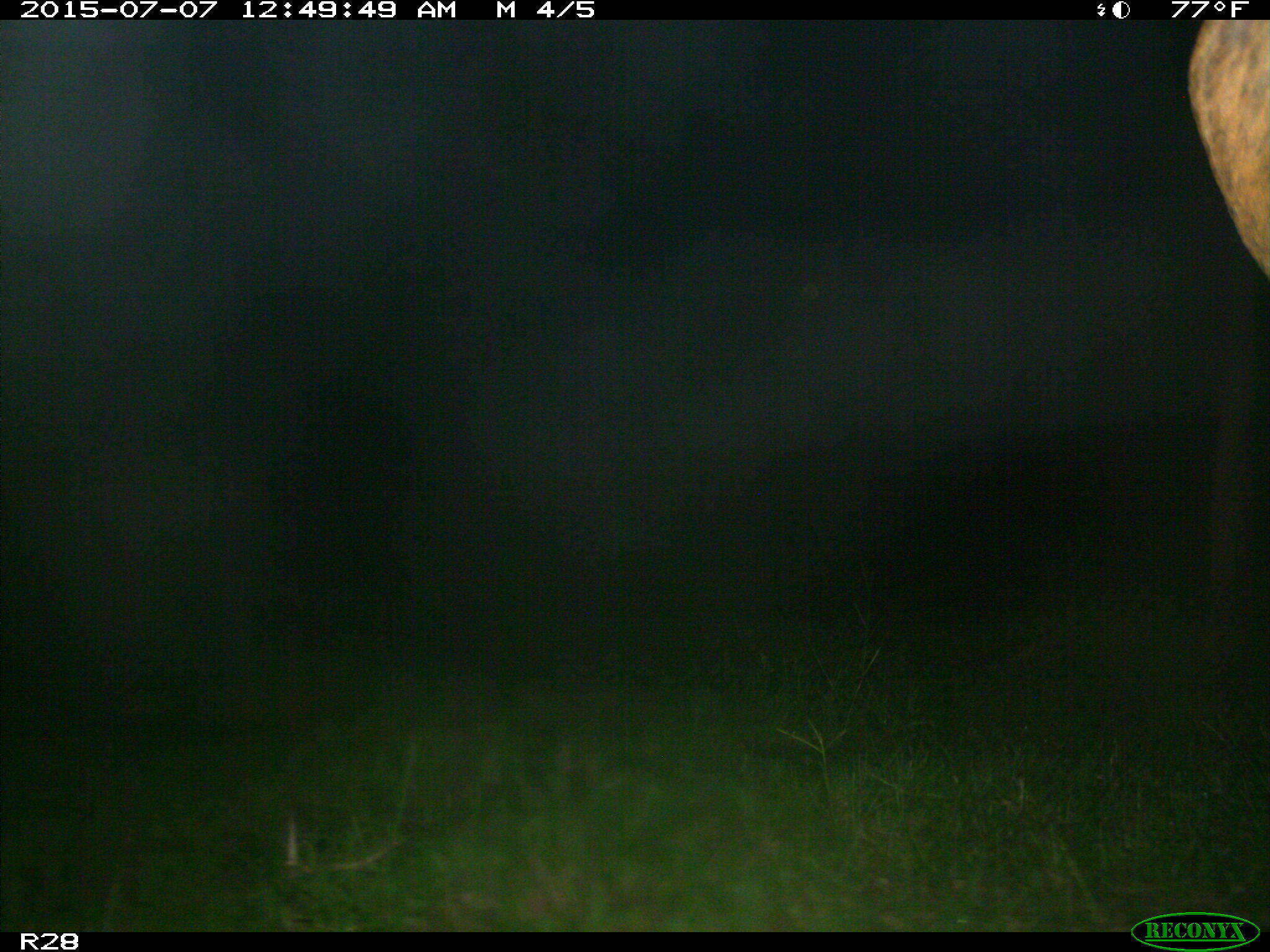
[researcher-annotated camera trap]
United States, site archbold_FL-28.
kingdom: Animalia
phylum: Chordata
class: Mammalia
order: Artiodactyla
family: Bovidae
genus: Bos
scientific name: Bos taurus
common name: domestic cow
Bos taurus (domestic cow).